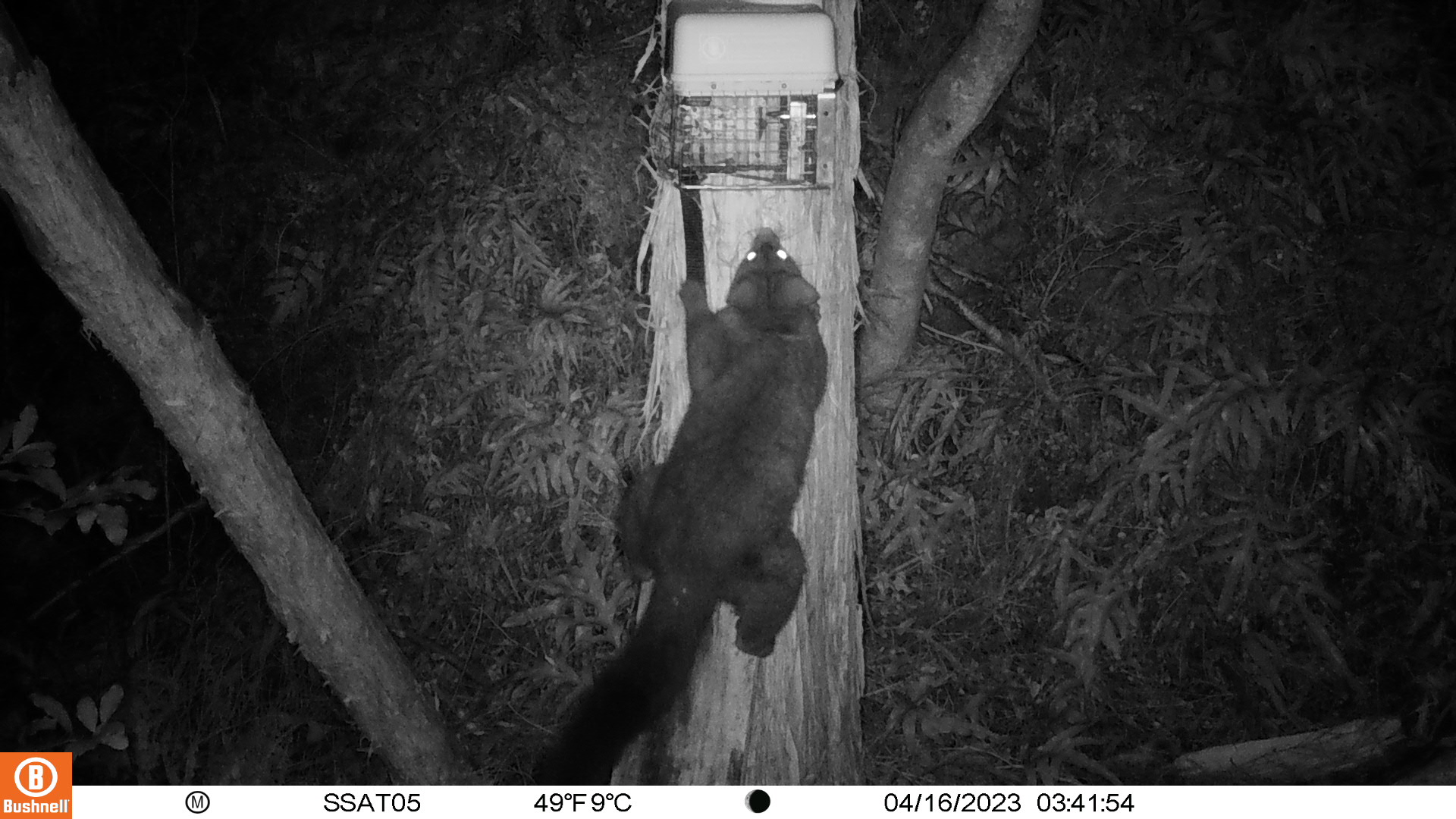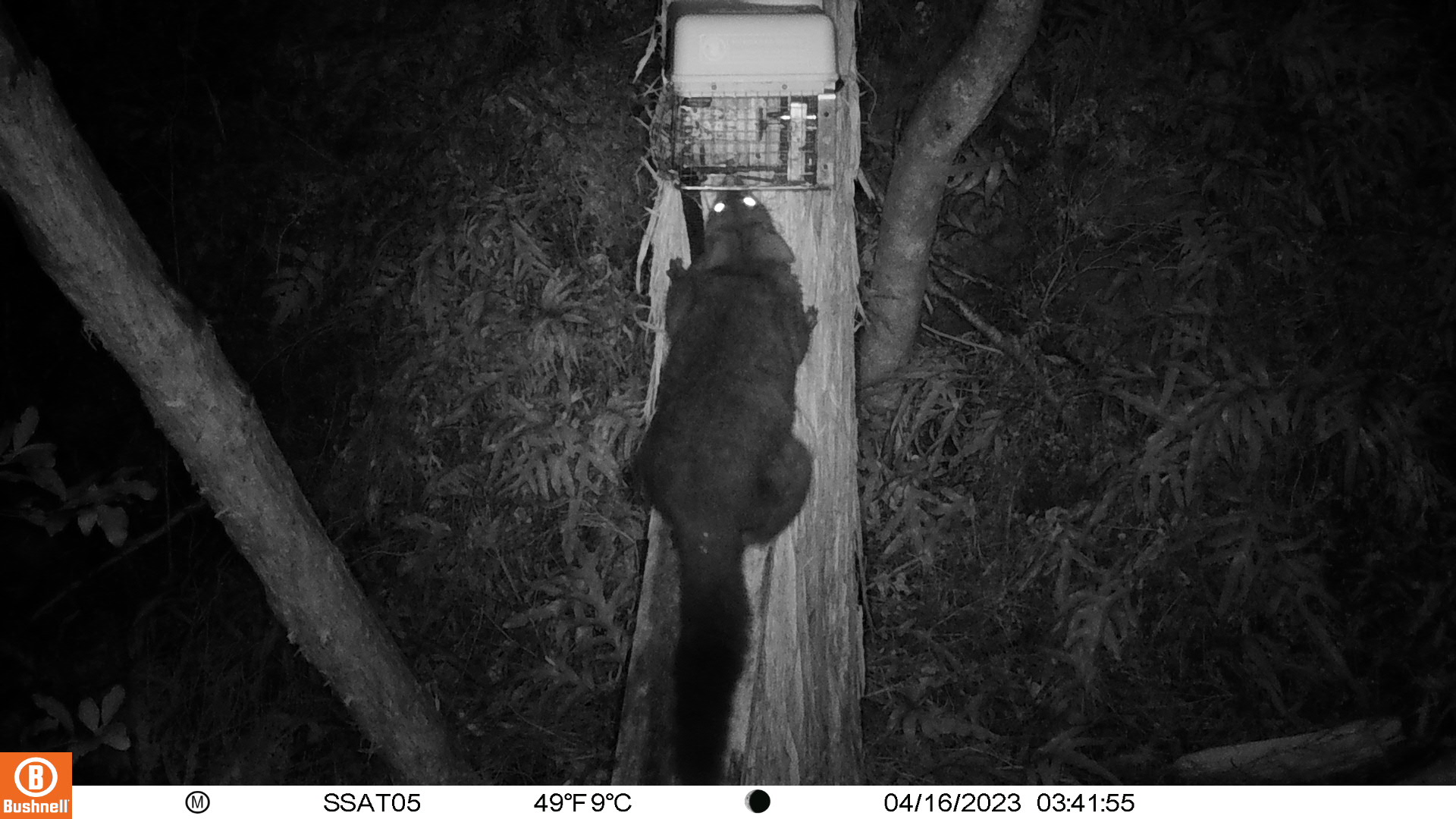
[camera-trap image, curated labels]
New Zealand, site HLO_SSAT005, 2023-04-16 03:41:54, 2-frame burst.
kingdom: Animalia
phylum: Chordata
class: Mammalia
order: Diprotodontia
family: Phalangeridae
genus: Trichosurus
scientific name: Trichosurus vulpecula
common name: common brushtail possum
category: possum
Possum (common brushtail possum) (Trichosurus vulpecula).